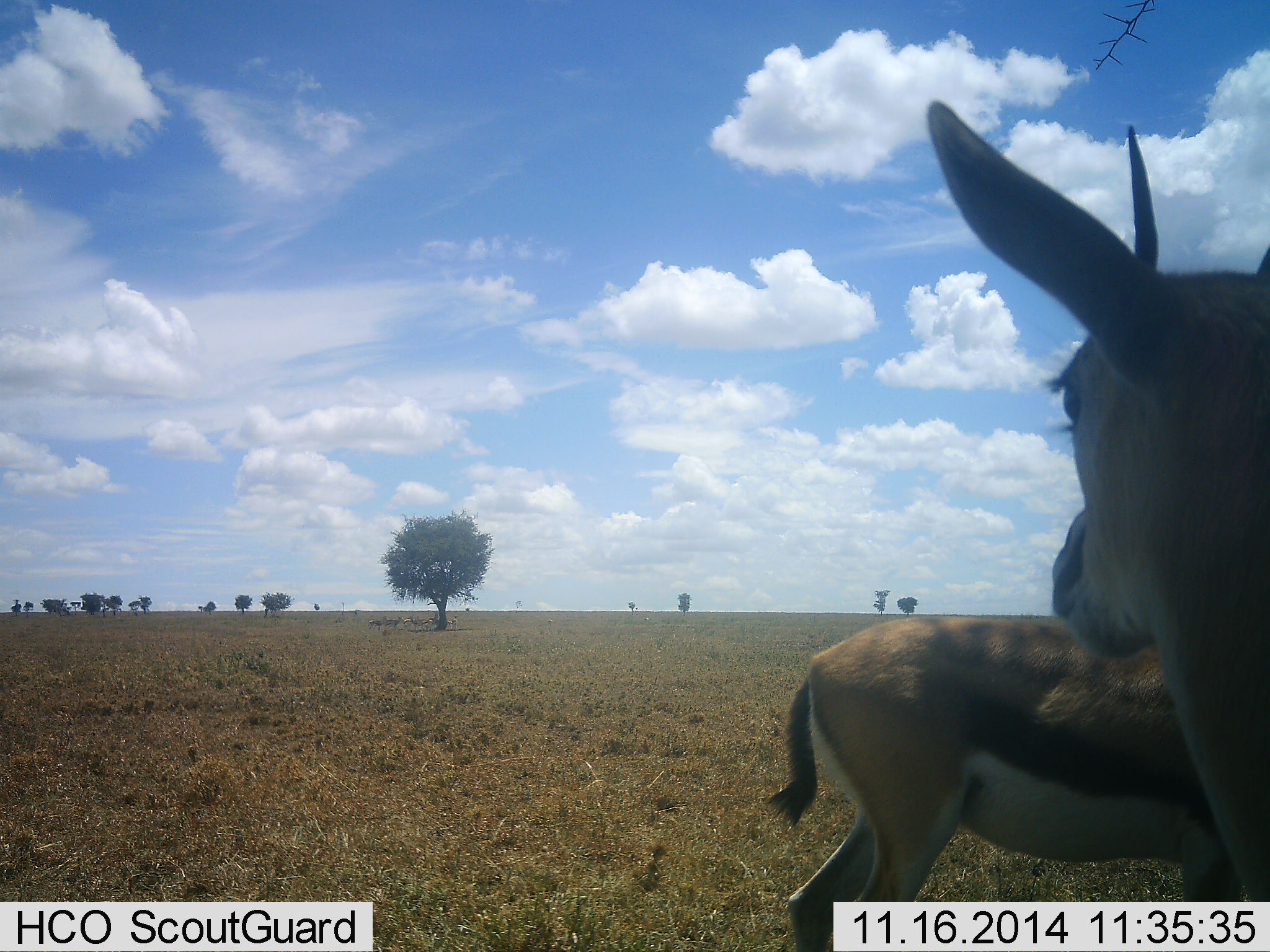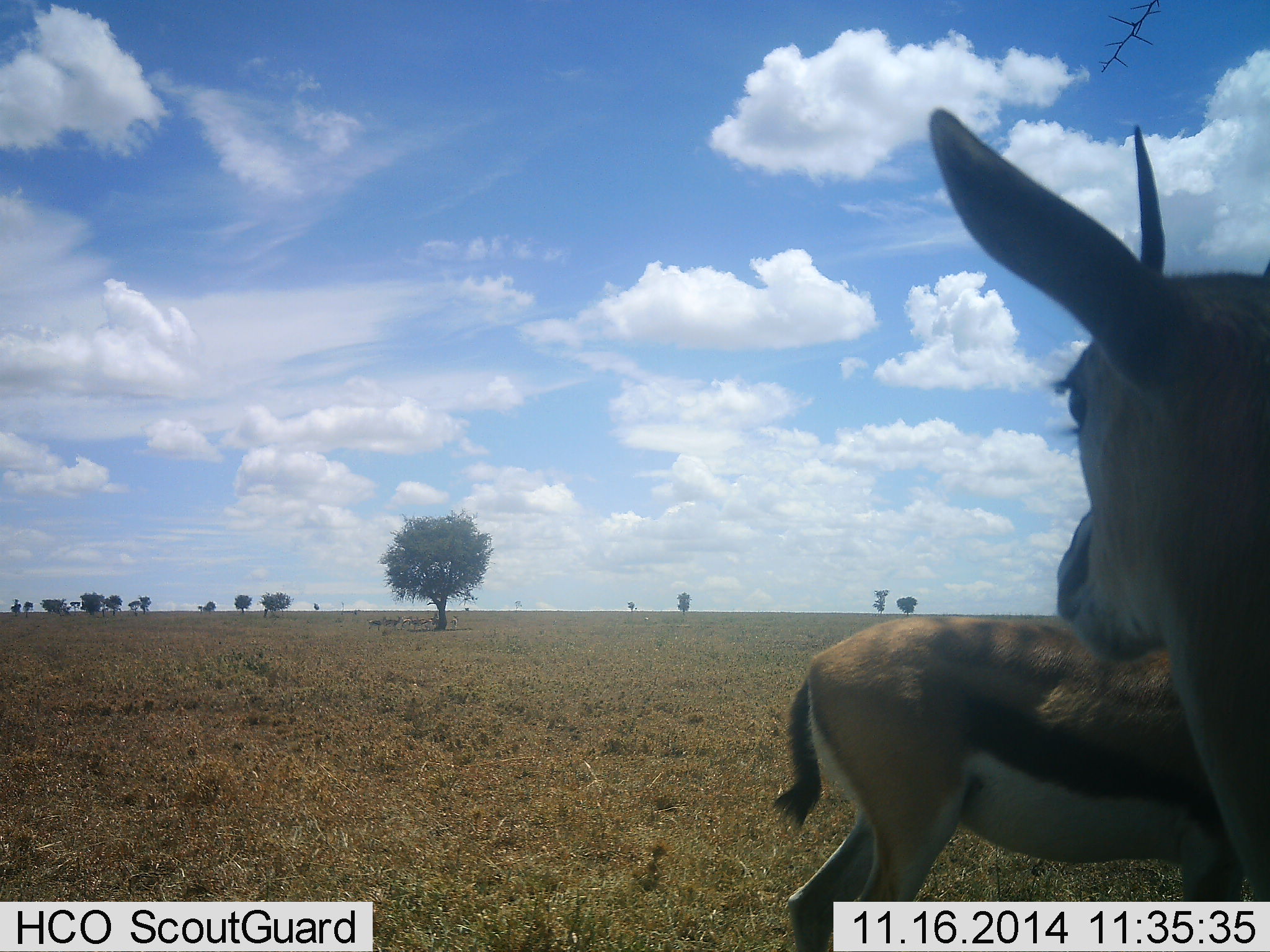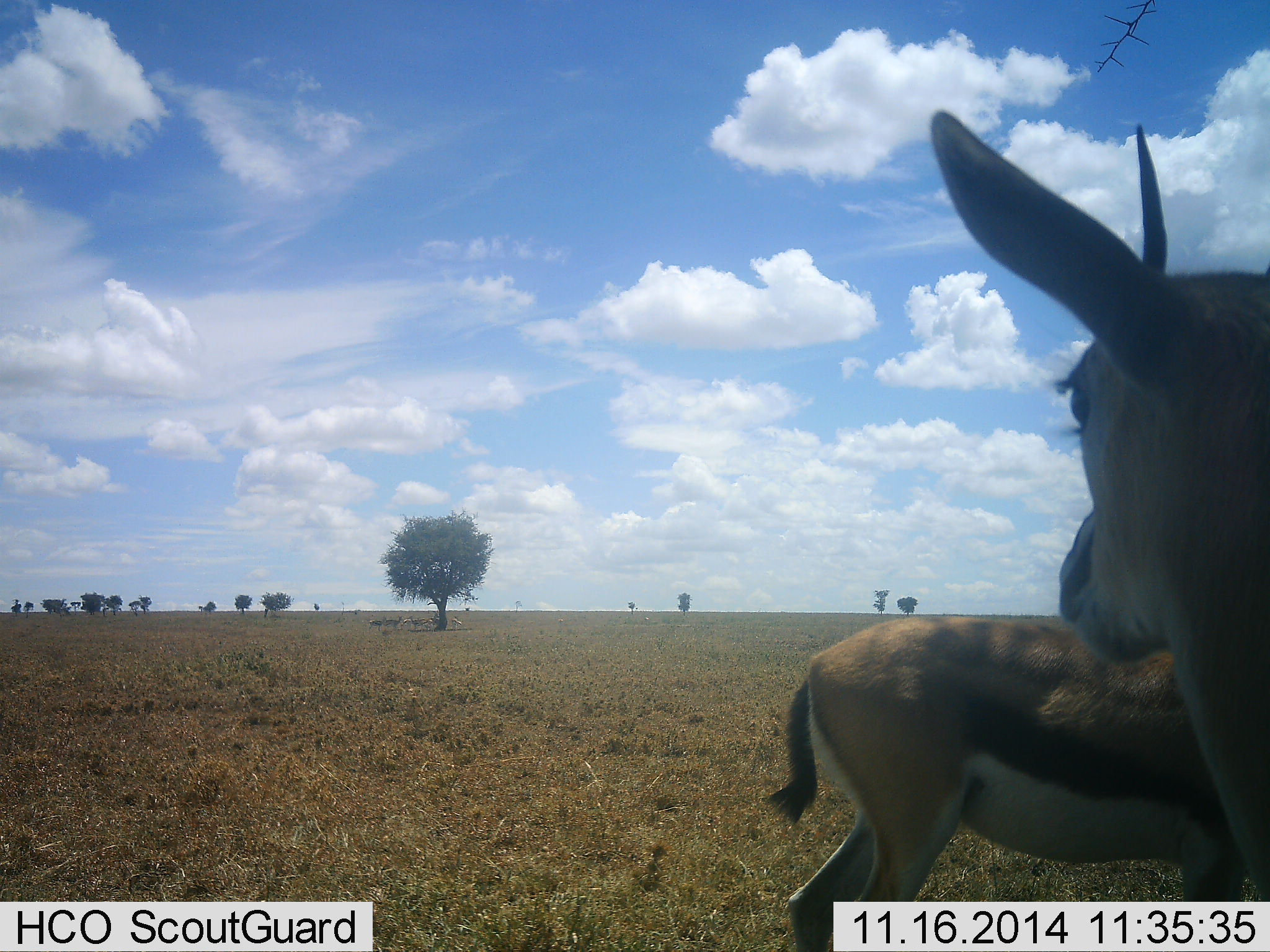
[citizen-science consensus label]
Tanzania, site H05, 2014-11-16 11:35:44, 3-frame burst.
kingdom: Animalia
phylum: Chordata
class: Mammalia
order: Artiodactyla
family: Bovidae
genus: Eudorcas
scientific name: Eudorcas thomsonii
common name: thomson's gazelle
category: gazellethomsons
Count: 2.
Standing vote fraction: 80%.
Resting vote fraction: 0%.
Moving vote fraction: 20%.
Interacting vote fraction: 0%.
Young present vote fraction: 0%.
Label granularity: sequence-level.